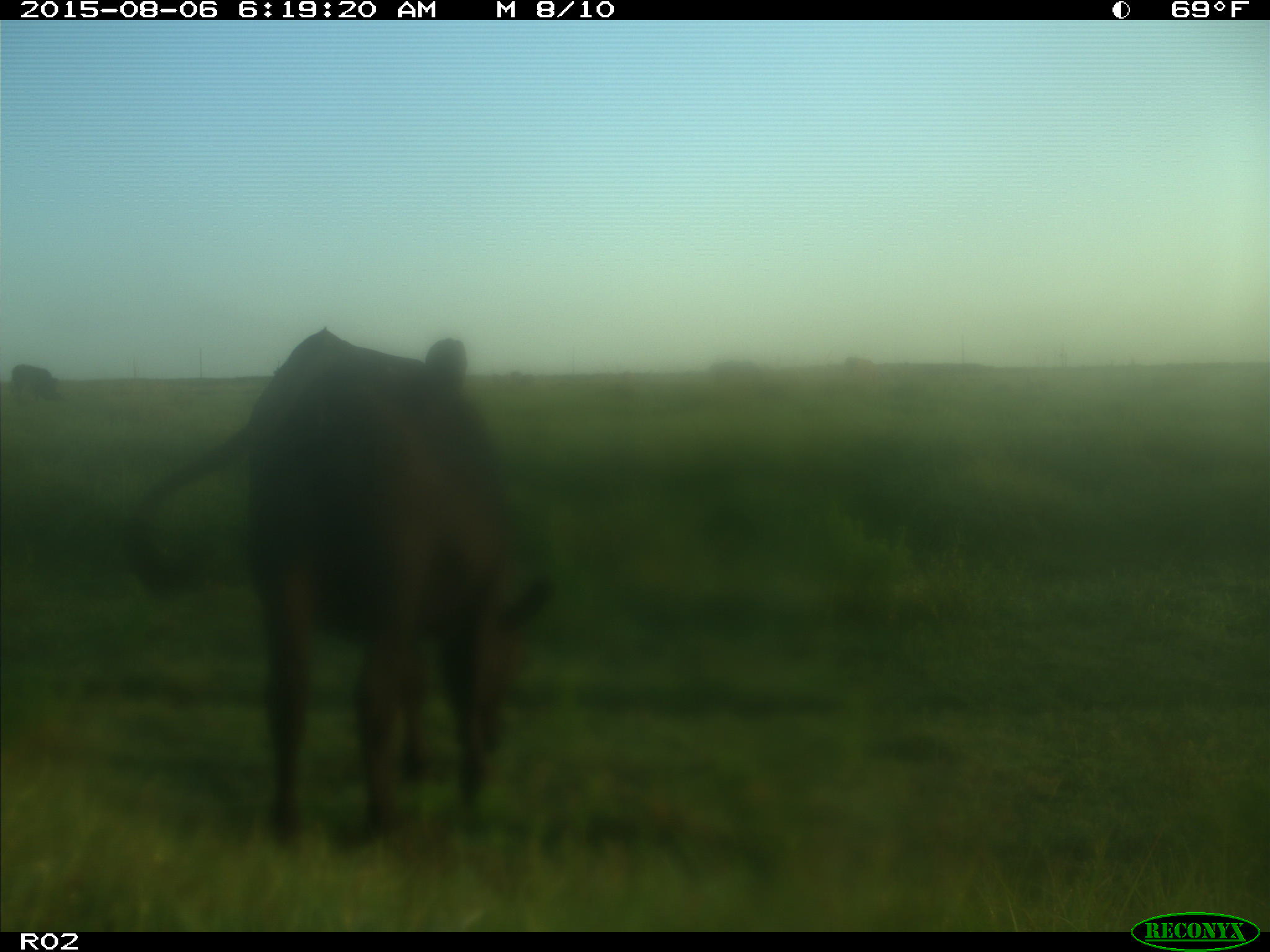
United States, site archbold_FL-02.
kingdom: Animalia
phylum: Chordata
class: Mammalia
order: Artiodactyla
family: Bovidae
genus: Bos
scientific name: Bos taurus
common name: domestic cow